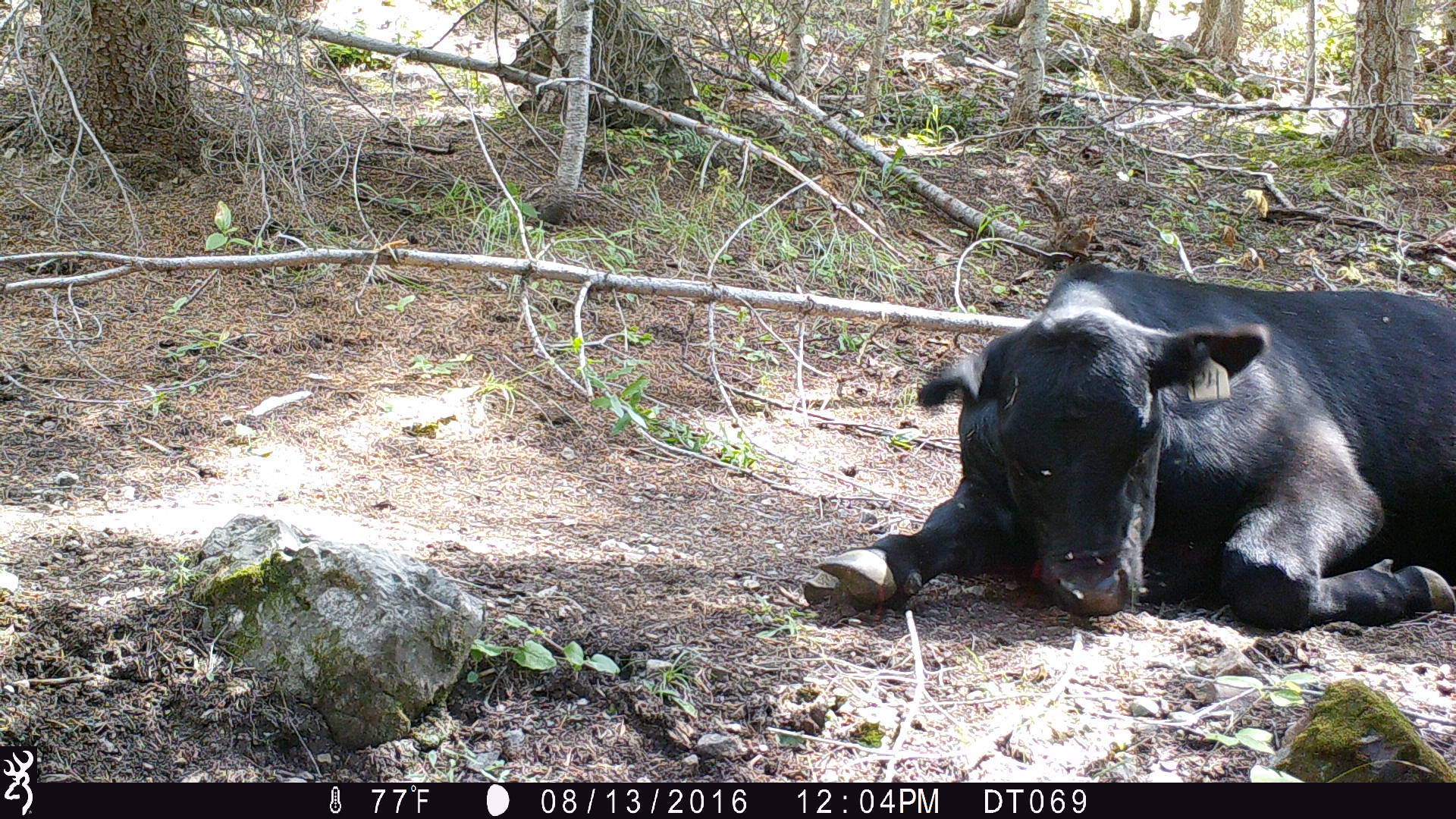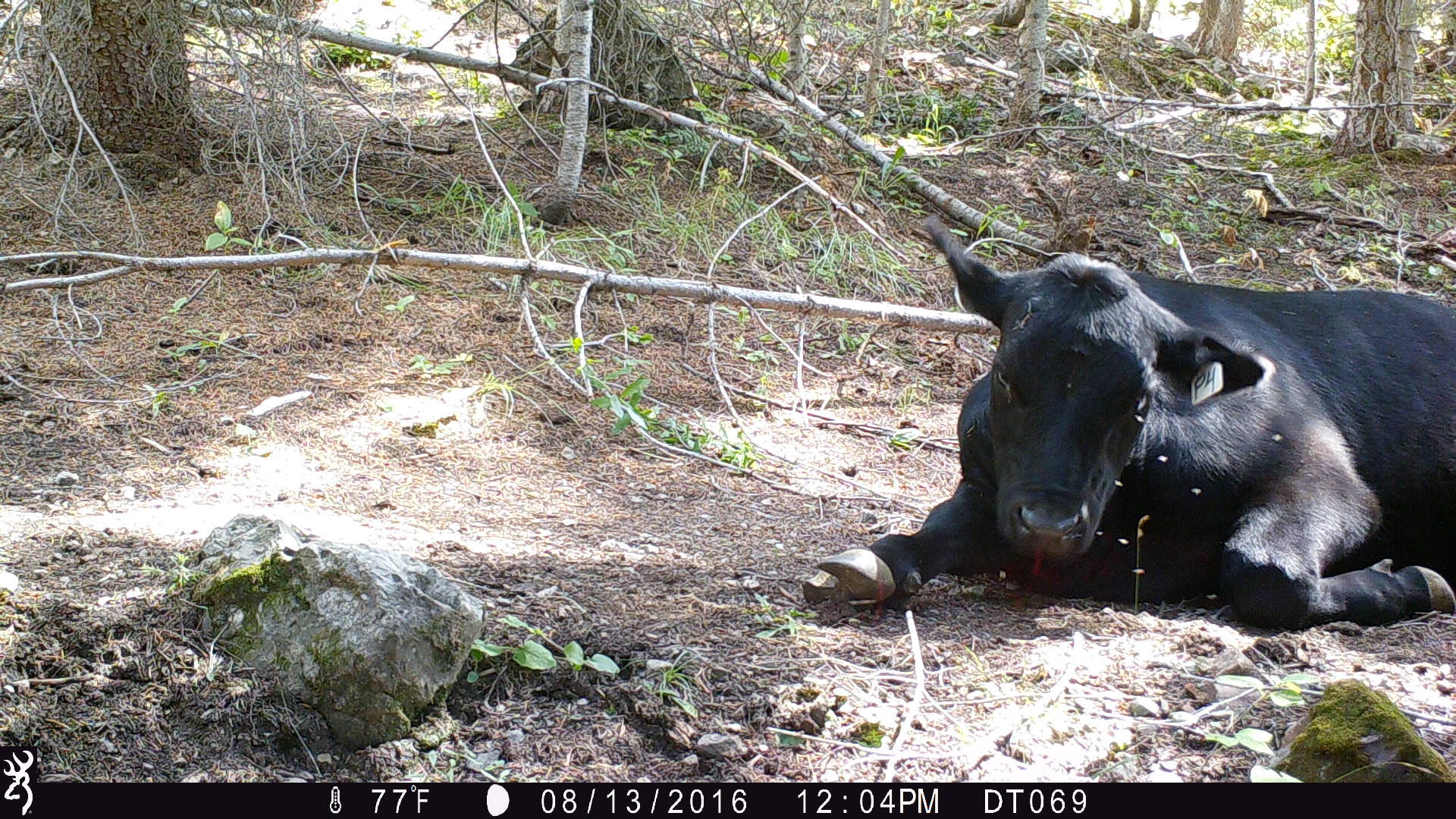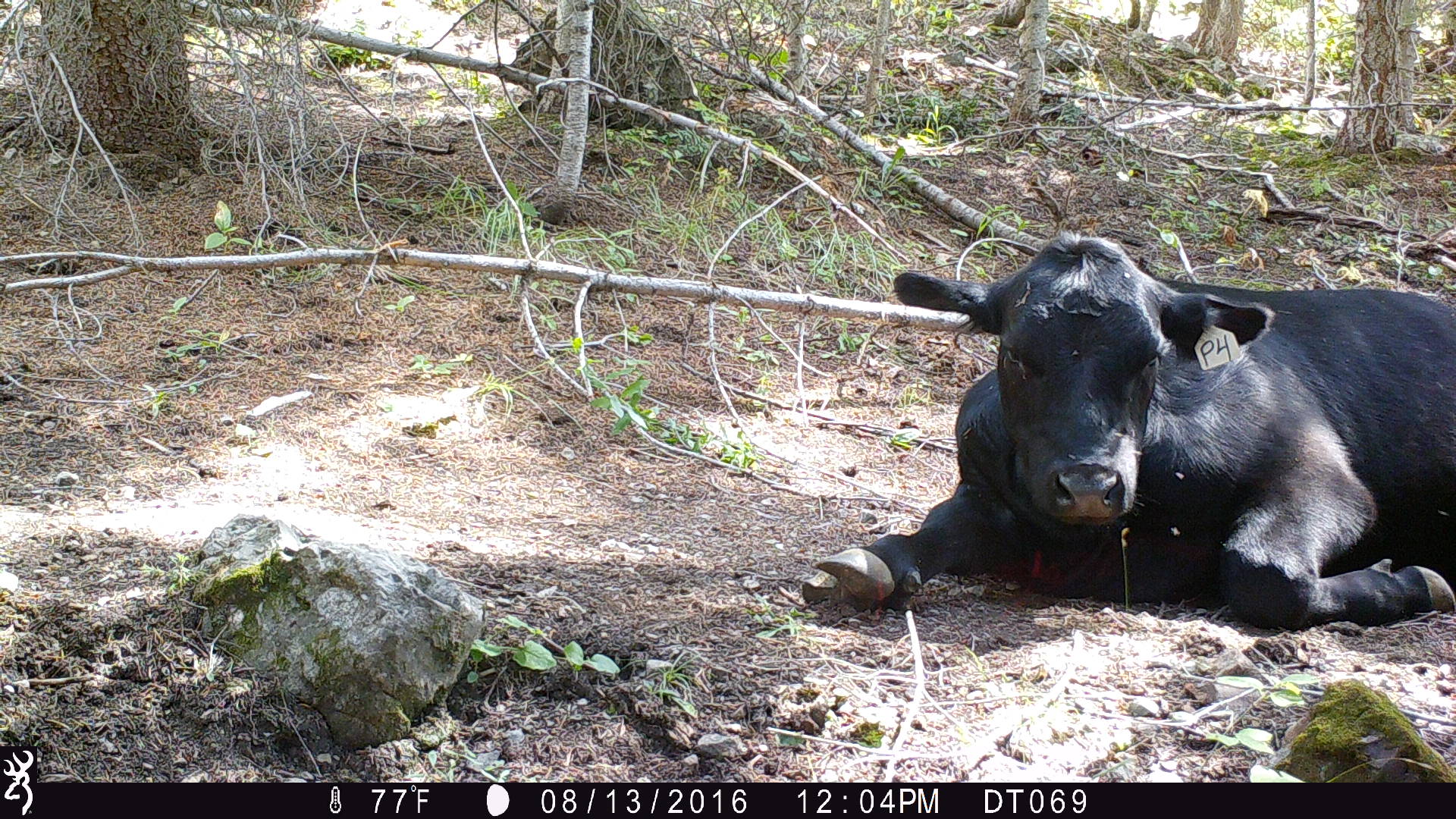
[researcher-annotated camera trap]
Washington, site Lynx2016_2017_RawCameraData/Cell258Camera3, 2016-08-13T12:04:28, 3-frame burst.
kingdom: Animalia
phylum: Chordata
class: Mammalia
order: Artiodactyla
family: Bovidae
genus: Bos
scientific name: Bos taurus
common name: domestic cattle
Domestic cattle (Bos taurus). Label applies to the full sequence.